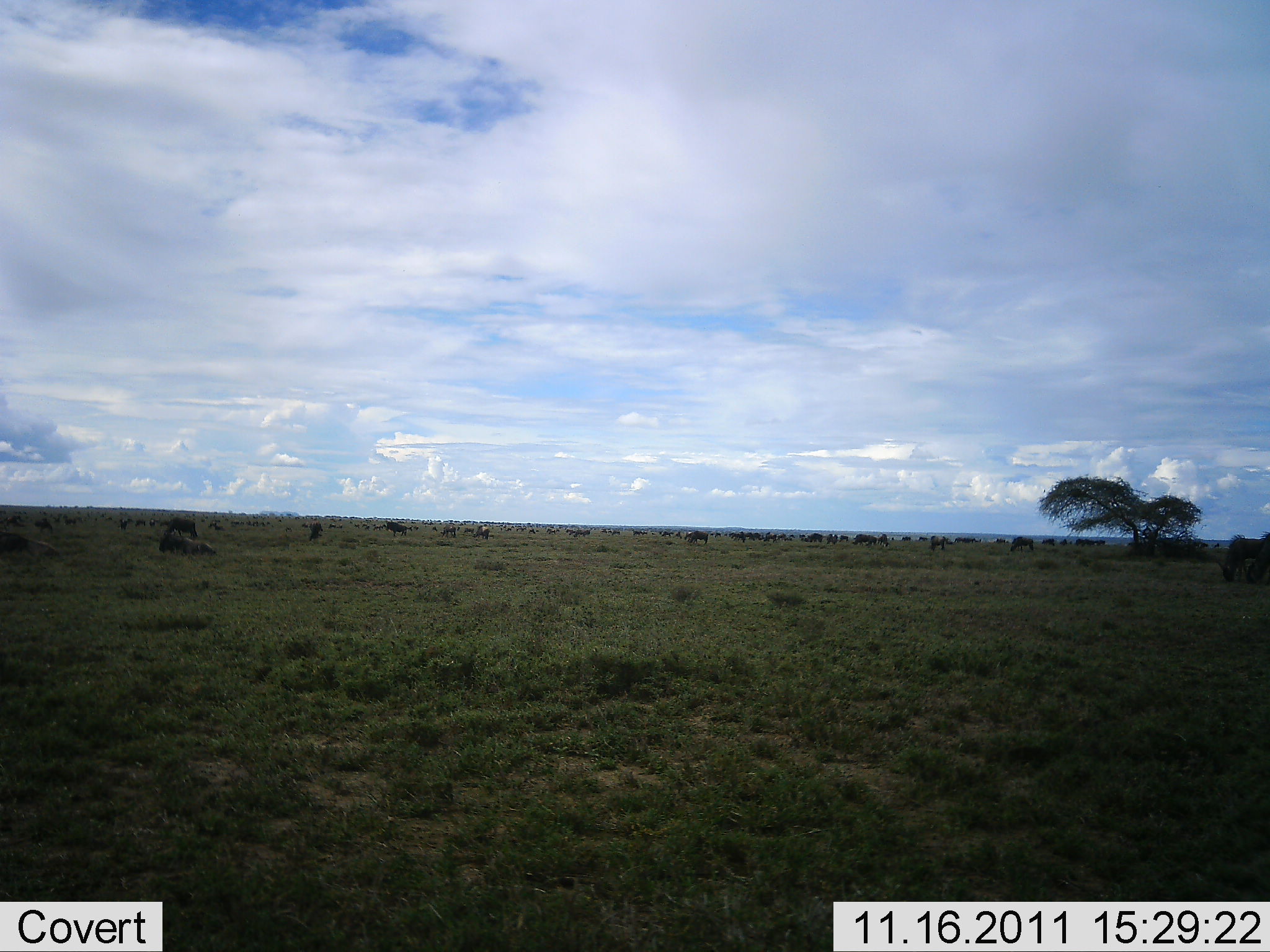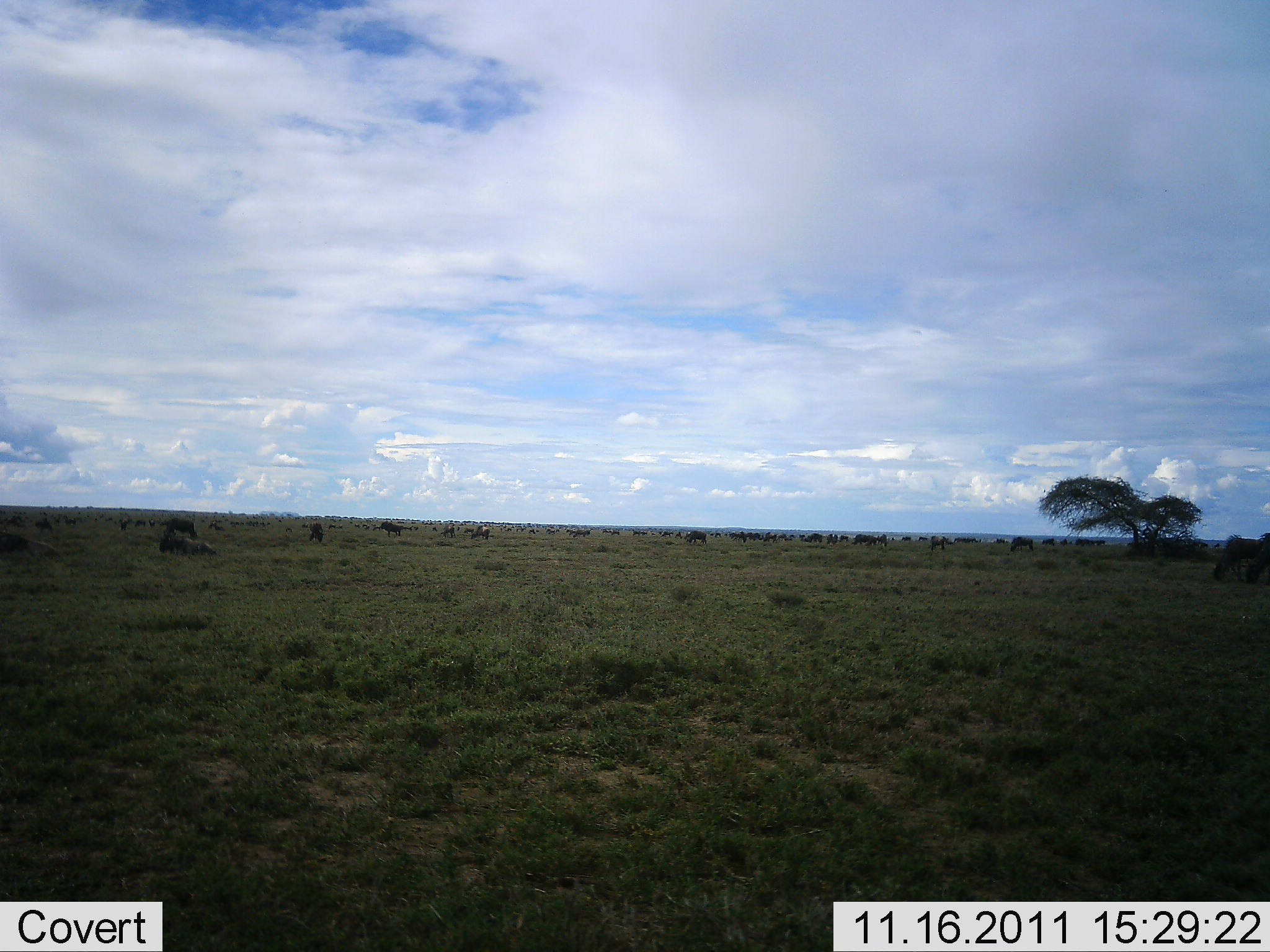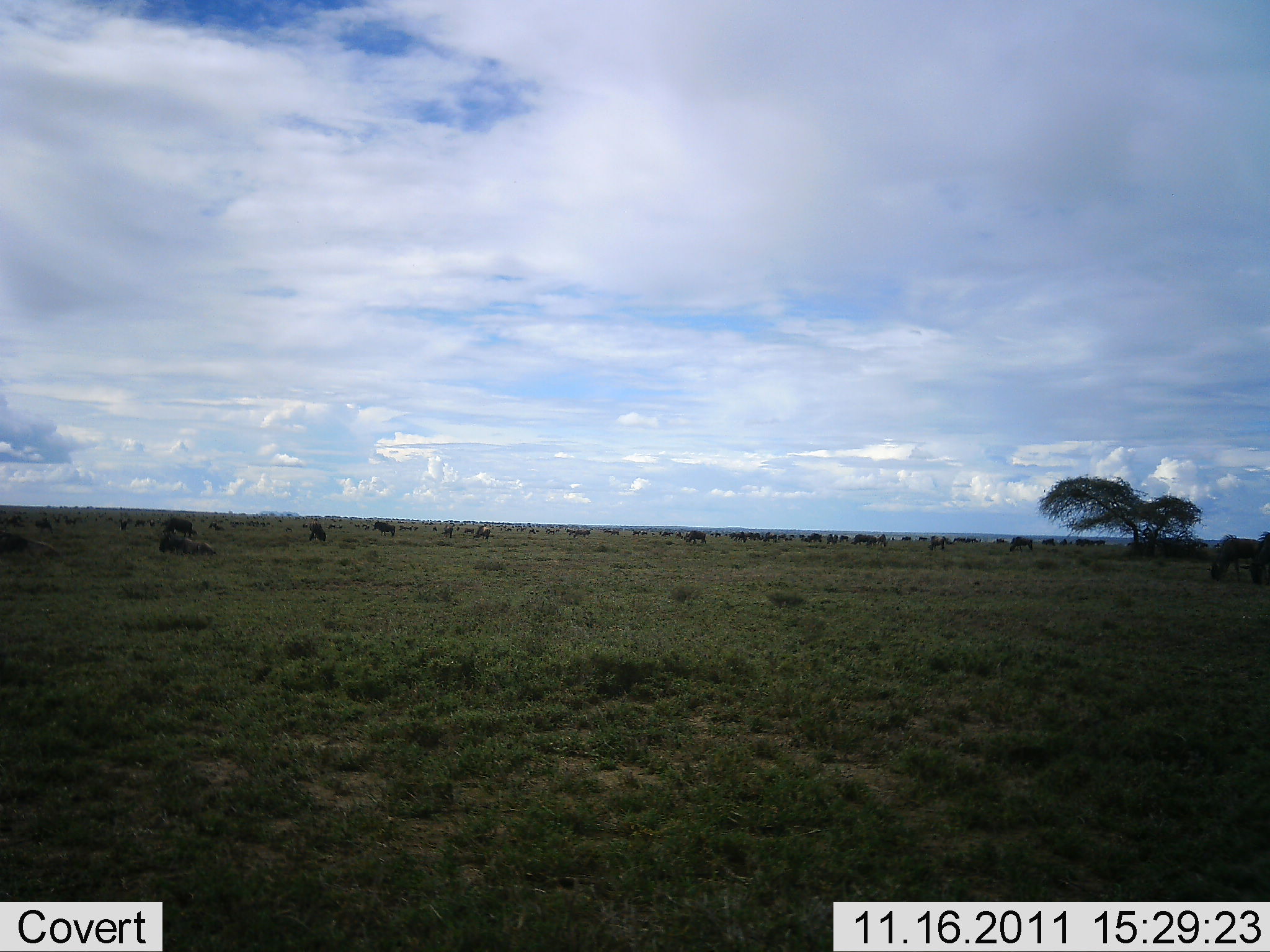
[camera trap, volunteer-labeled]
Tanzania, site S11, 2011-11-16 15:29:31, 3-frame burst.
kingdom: Animalia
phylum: Chordata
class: Mammalia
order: Artiodactyla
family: Bovidae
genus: Connochaetes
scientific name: Connochaetes taurinus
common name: blue wildebeest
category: wildebeest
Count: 51+.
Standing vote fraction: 60%.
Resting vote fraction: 20%.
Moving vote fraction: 30%.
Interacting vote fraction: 0%.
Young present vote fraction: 0%.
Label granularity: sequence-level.